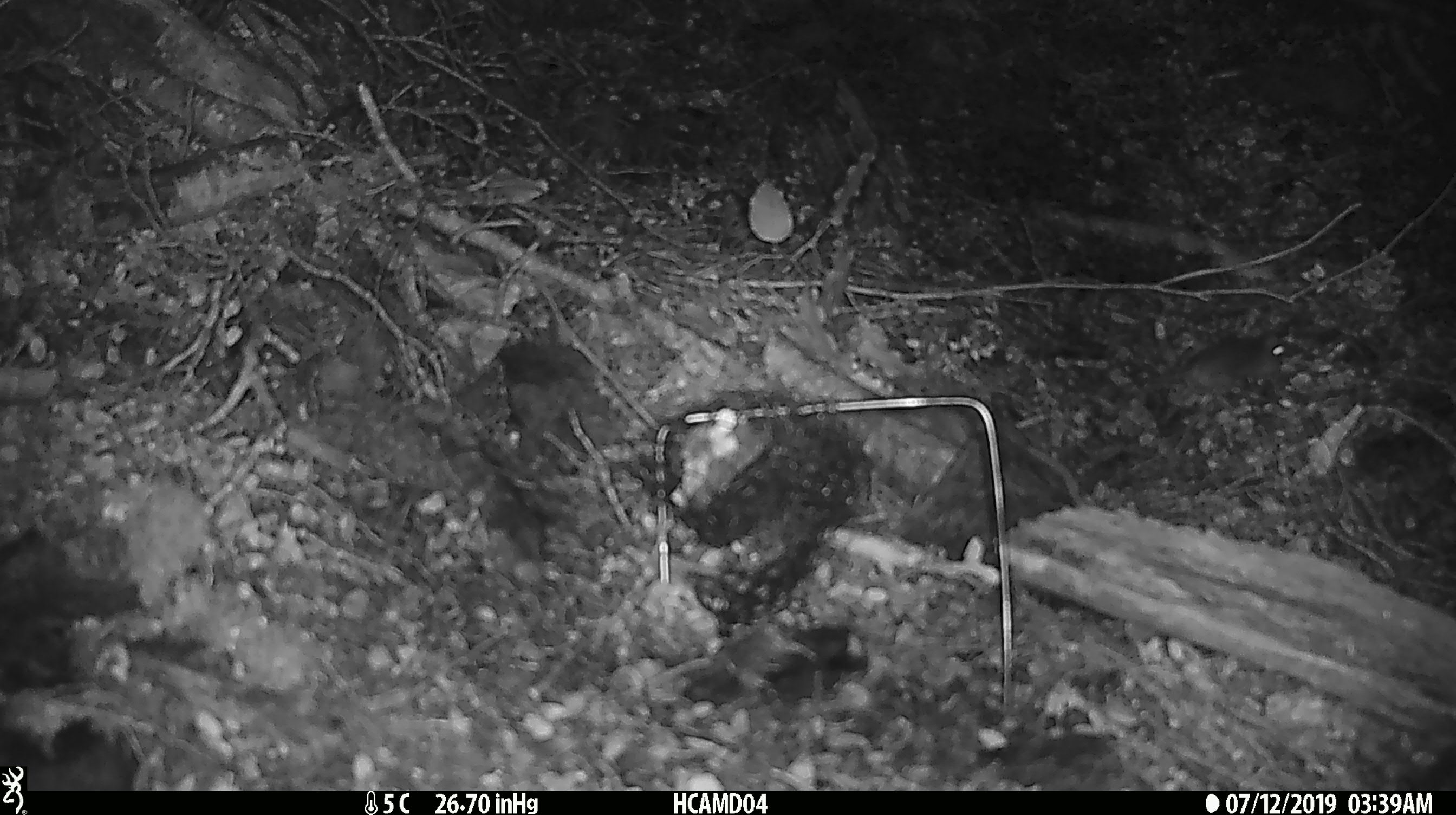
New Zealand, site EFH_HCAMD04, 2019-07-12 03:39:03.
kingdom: Animalia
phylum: Chordata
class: Mammalia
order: Rodentia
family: Muridae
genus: Mus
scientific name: Mus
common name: mouse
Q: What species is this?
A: Mouse (Mus).